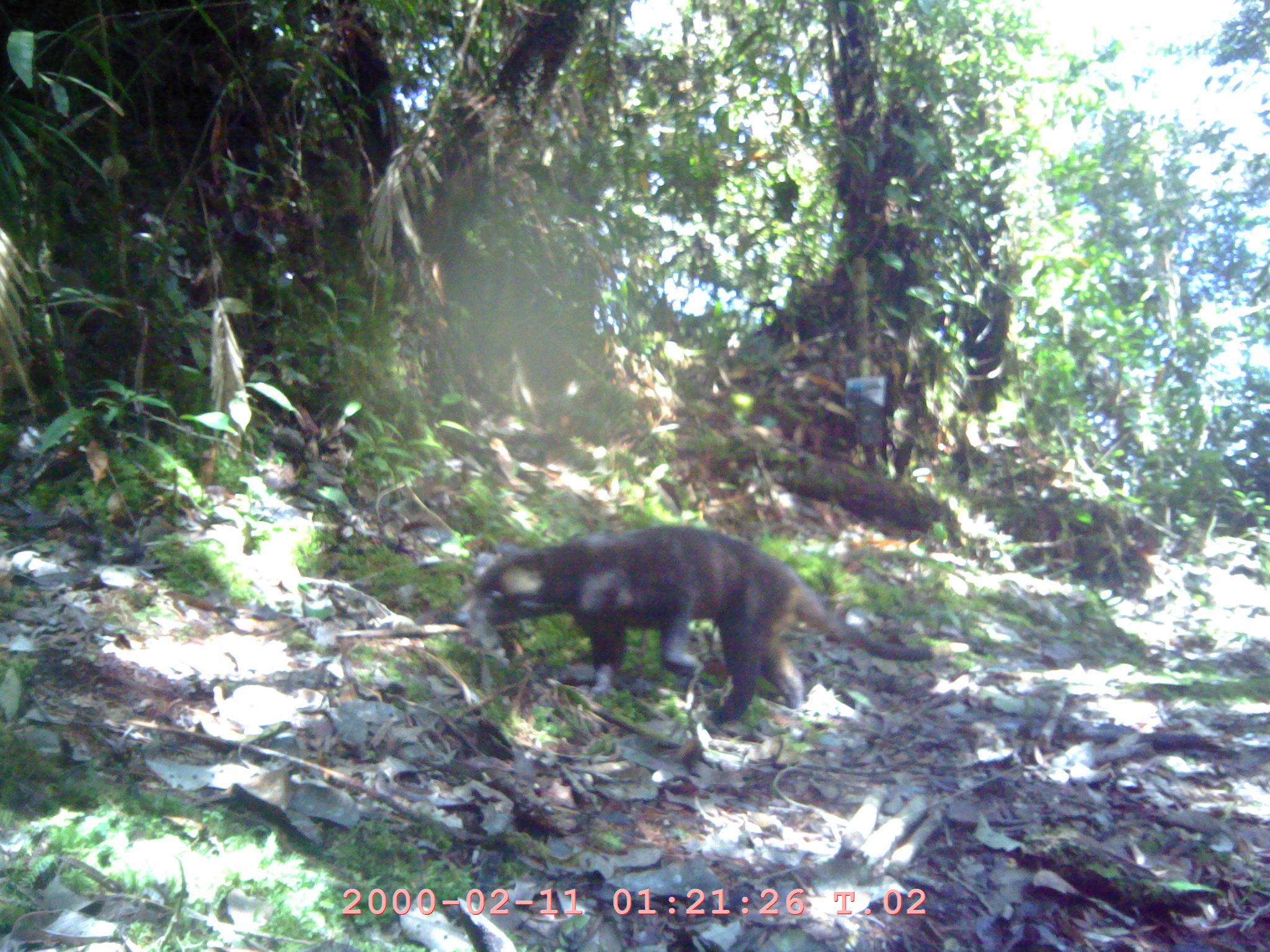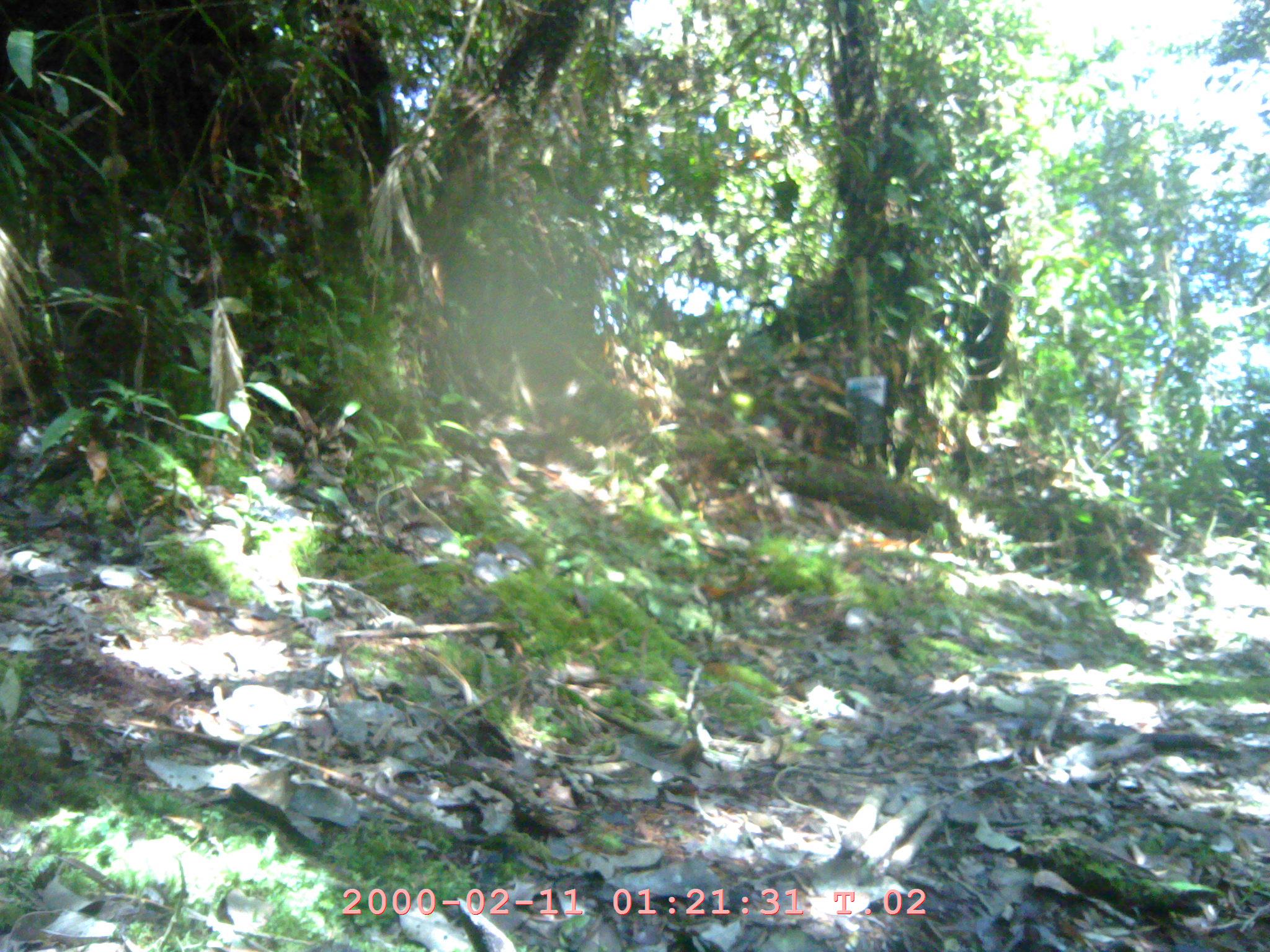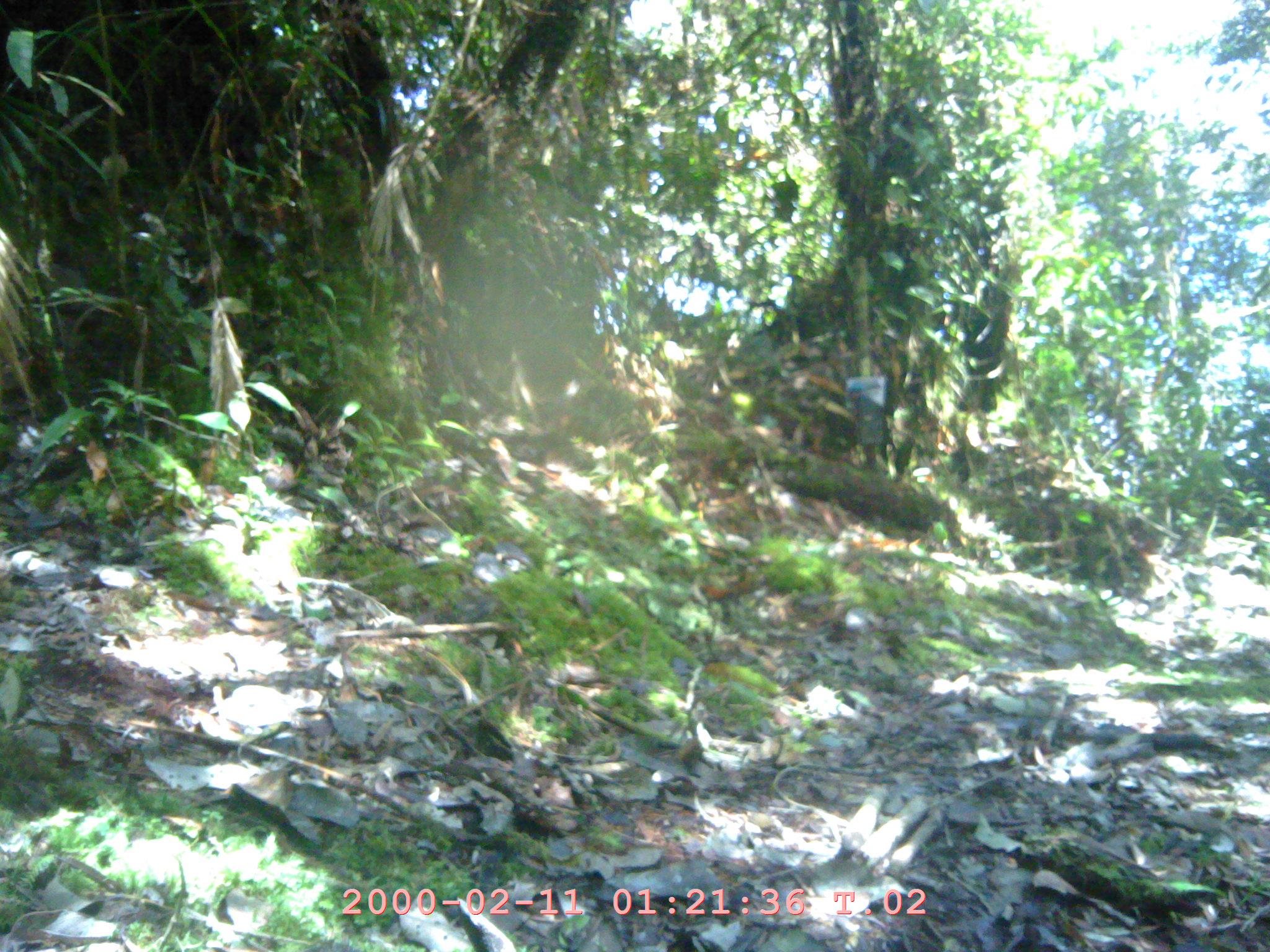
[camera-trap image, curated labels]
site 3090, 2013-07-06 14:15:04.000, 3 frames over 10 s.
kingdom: Animalia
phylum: Chordata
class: Mammalia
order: Carnivora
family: Viverridae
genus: Paguma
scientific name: Paguma larvata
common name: masked palm civet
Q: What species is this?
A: Paguma larvata (masked palm civet).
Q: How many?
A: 1.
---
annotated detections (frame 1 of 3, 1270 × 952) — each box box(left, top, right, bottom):
paguma larvata: box(456, 521, 970, 723)